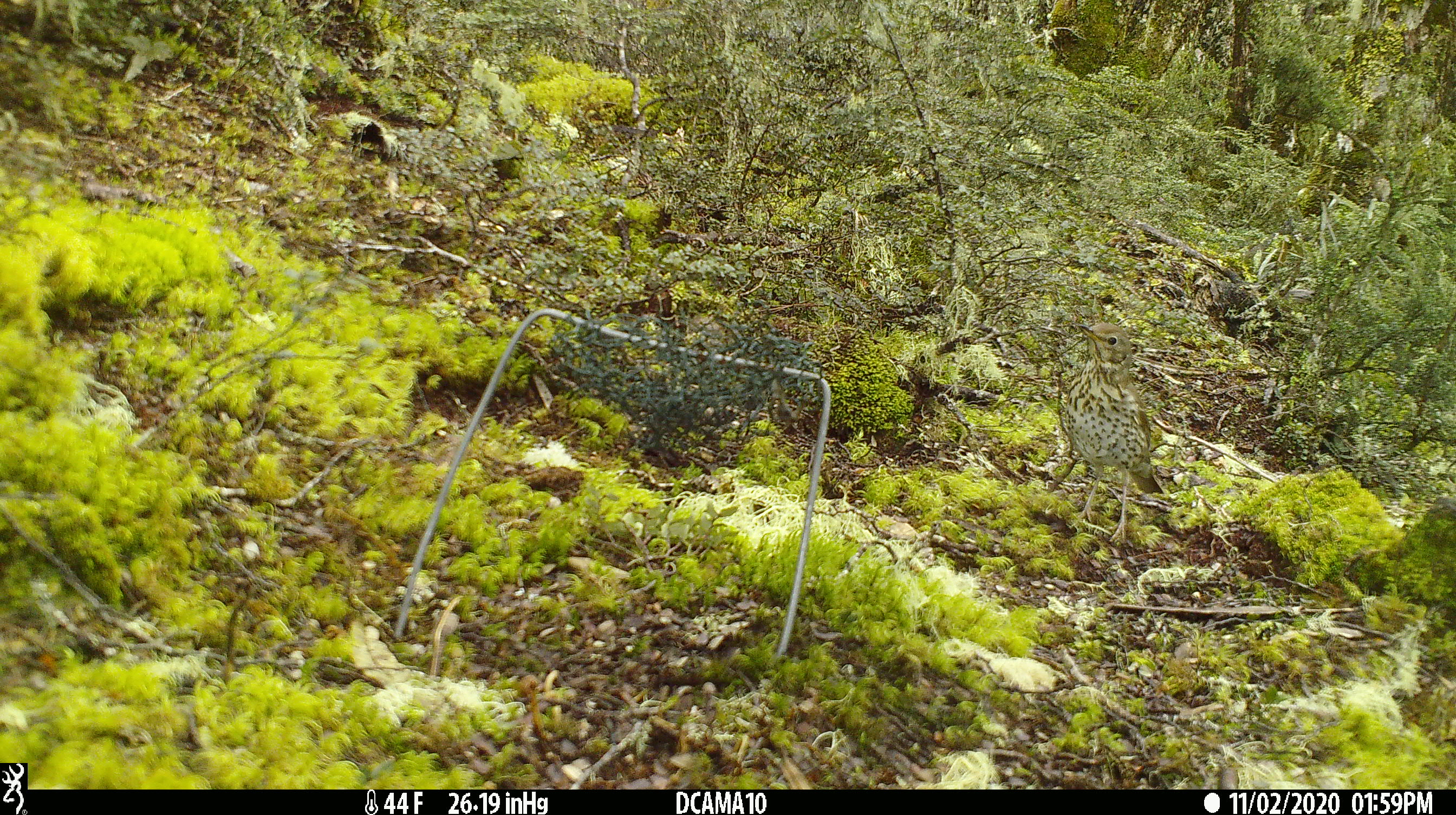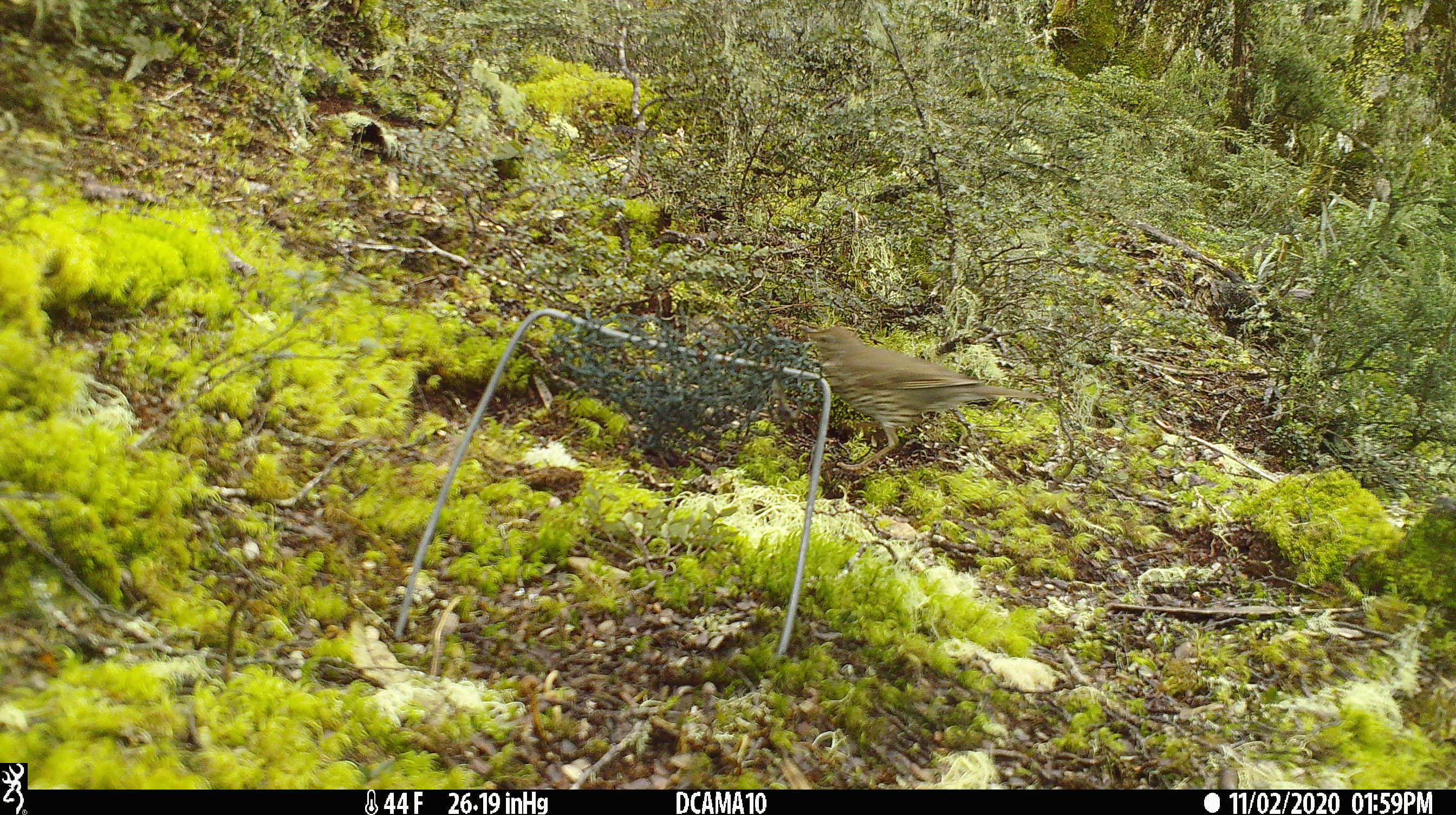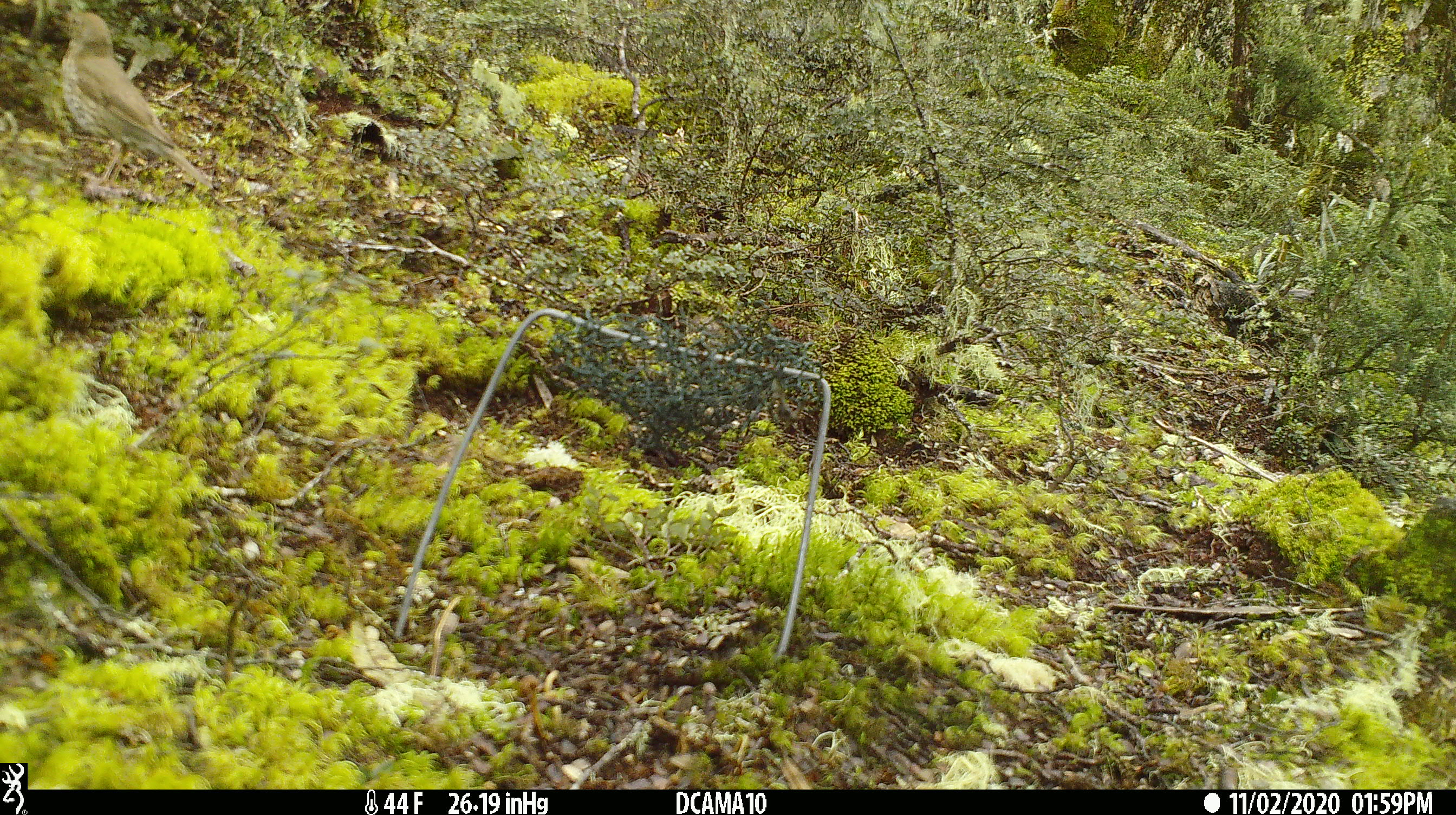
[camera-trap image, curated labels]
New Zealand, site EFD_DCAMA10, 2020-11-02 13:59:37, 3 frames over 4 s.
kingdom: Animalia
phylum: Chordata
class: Aves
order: Passeriformes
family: Turdidae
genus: Turdus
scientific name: Turdus philomelos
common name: song thrush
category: thrush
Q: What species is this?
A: Thrush (song thrush) (Turdus philomelos).